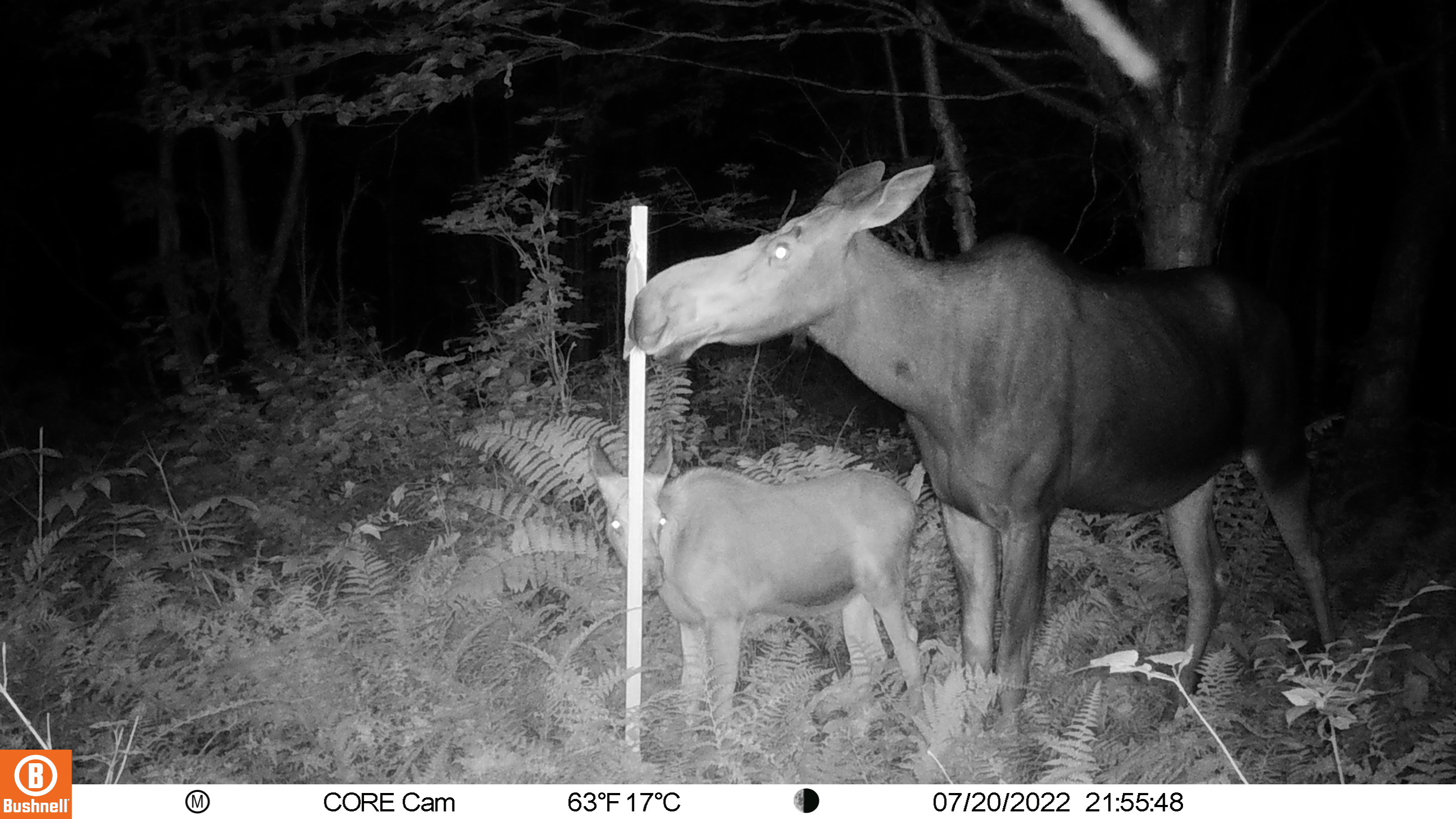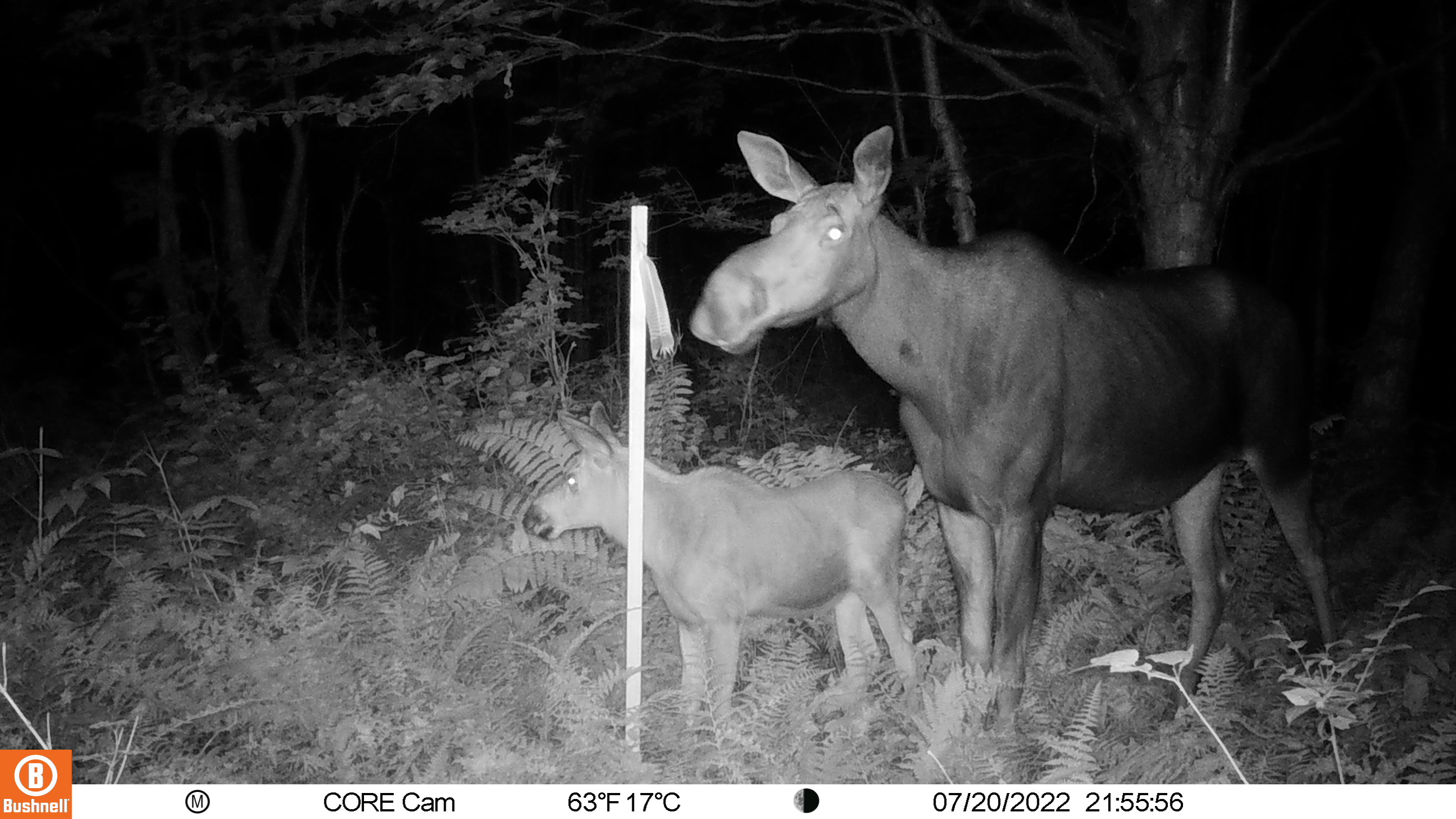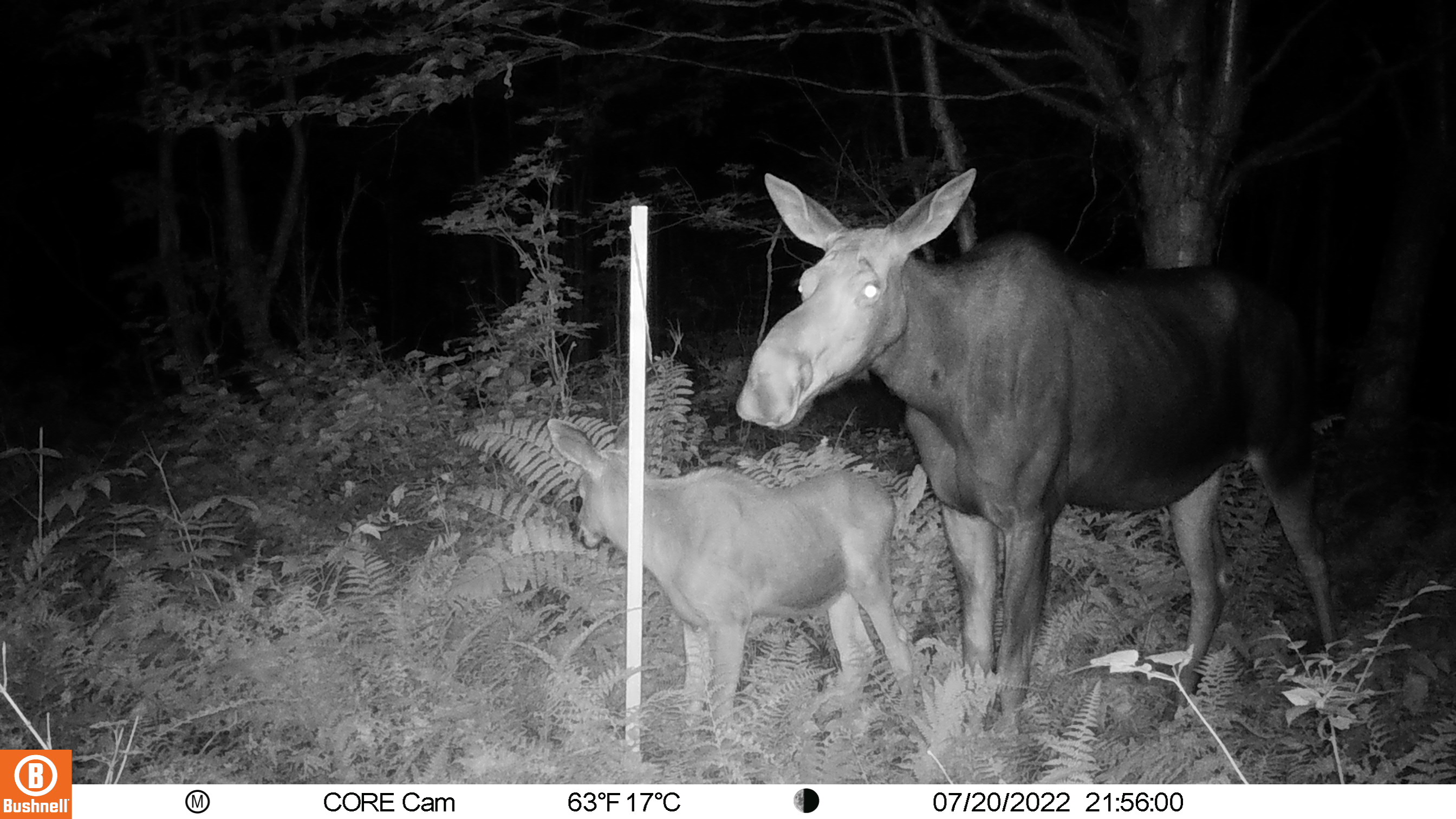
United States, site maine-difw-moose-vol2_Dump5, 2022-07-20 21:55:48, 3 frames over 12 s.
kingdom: Animalia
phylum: Chordata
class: Mammalia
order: Artiodactyla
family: Cervidae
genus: Alces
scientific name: Alces alces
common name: moose